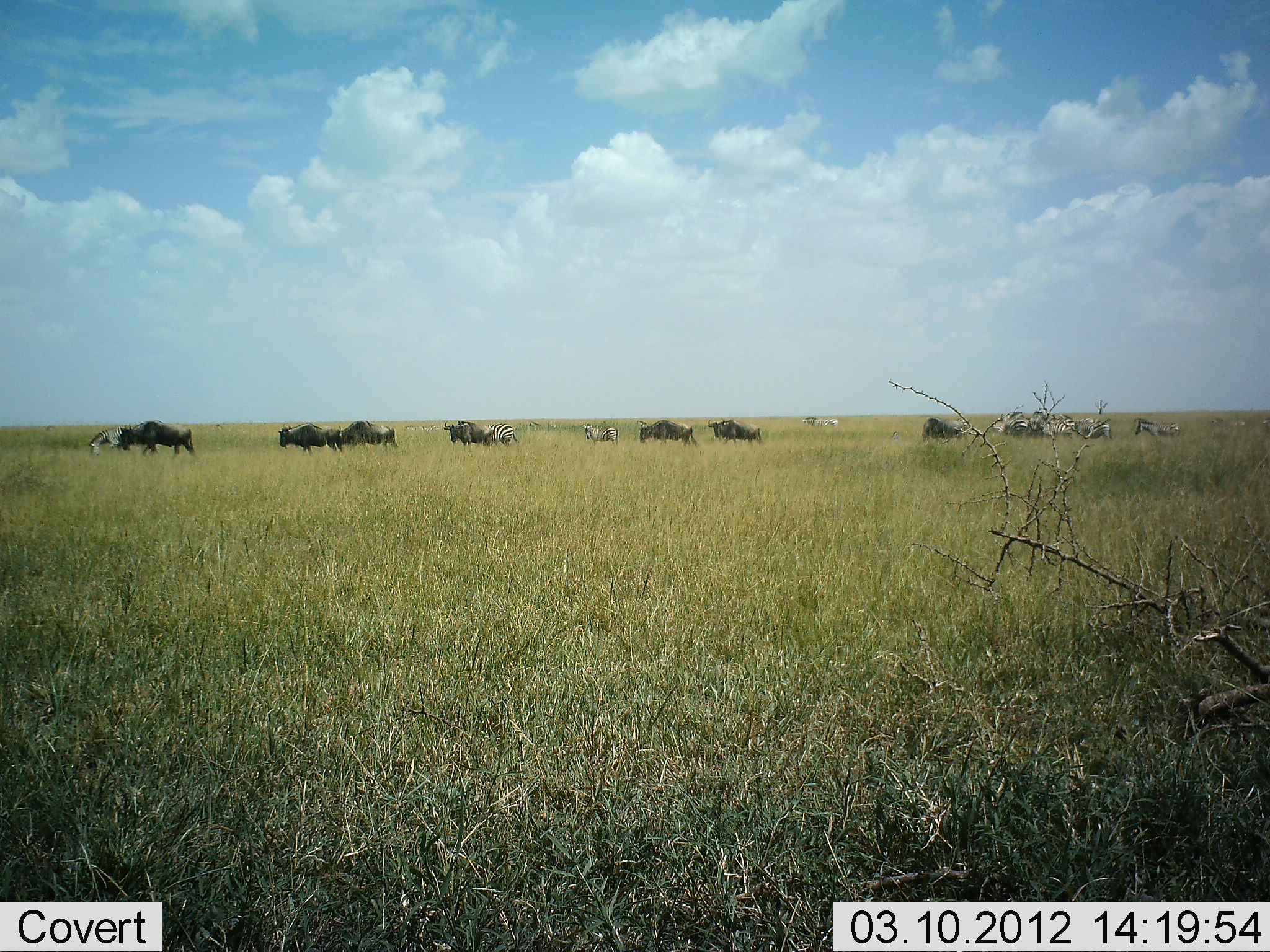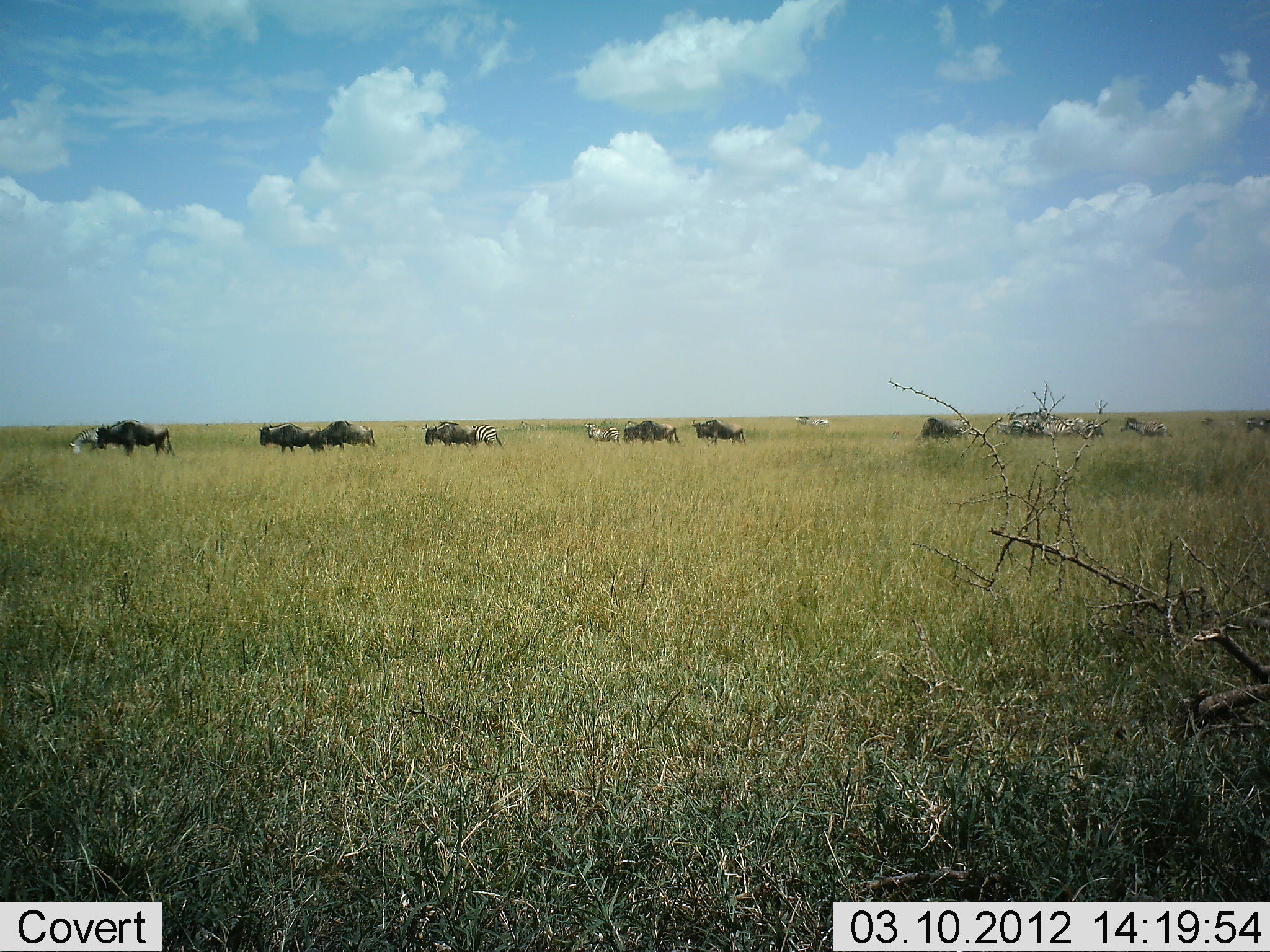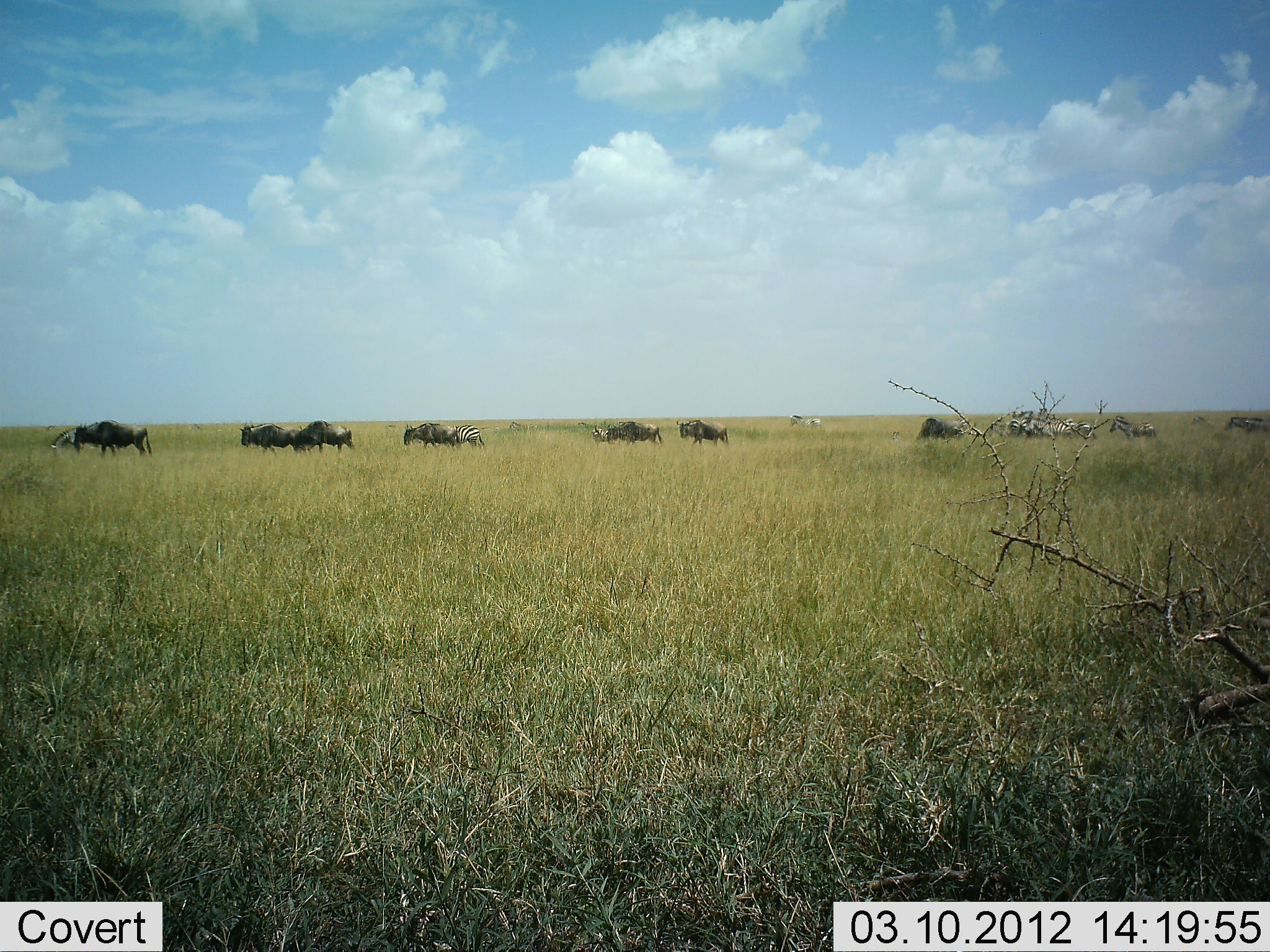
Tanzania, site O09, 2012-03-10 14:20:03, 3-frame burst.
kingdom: Animalia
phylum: Chordata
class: Mammalia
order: Artiodactyla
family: Bovidae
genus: Connochaetes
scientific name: Connochaetes taurinus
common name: blue wildebeest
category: wildebeest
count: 8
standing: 19%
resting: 0%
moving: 93%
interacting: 0%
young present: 0%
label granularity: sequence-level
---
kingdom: Animalia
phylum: Chordata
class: Mammalia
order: Perissodactyla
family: Equidae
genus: Equus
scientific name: Equus quagga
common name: plains zebra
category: zebra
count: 10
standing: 29%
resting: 0%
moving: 96%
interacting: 0%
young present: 0%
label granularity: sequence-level